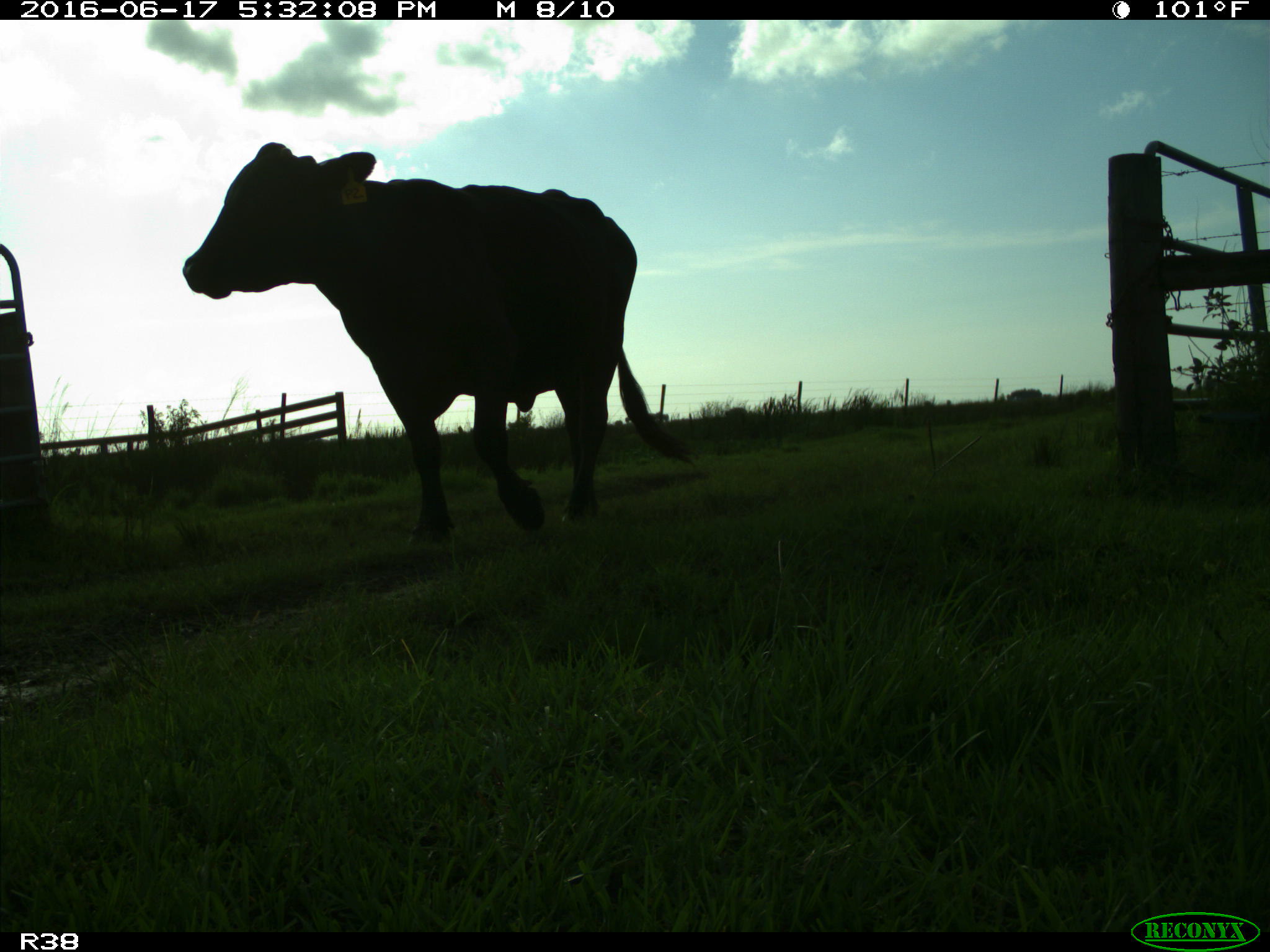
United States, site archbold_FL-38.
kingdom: Animalia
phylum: Chordata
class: Mammalia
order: Artiodactyla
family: Bovidae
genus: Bos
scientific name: Bos taurus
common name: domestic cow